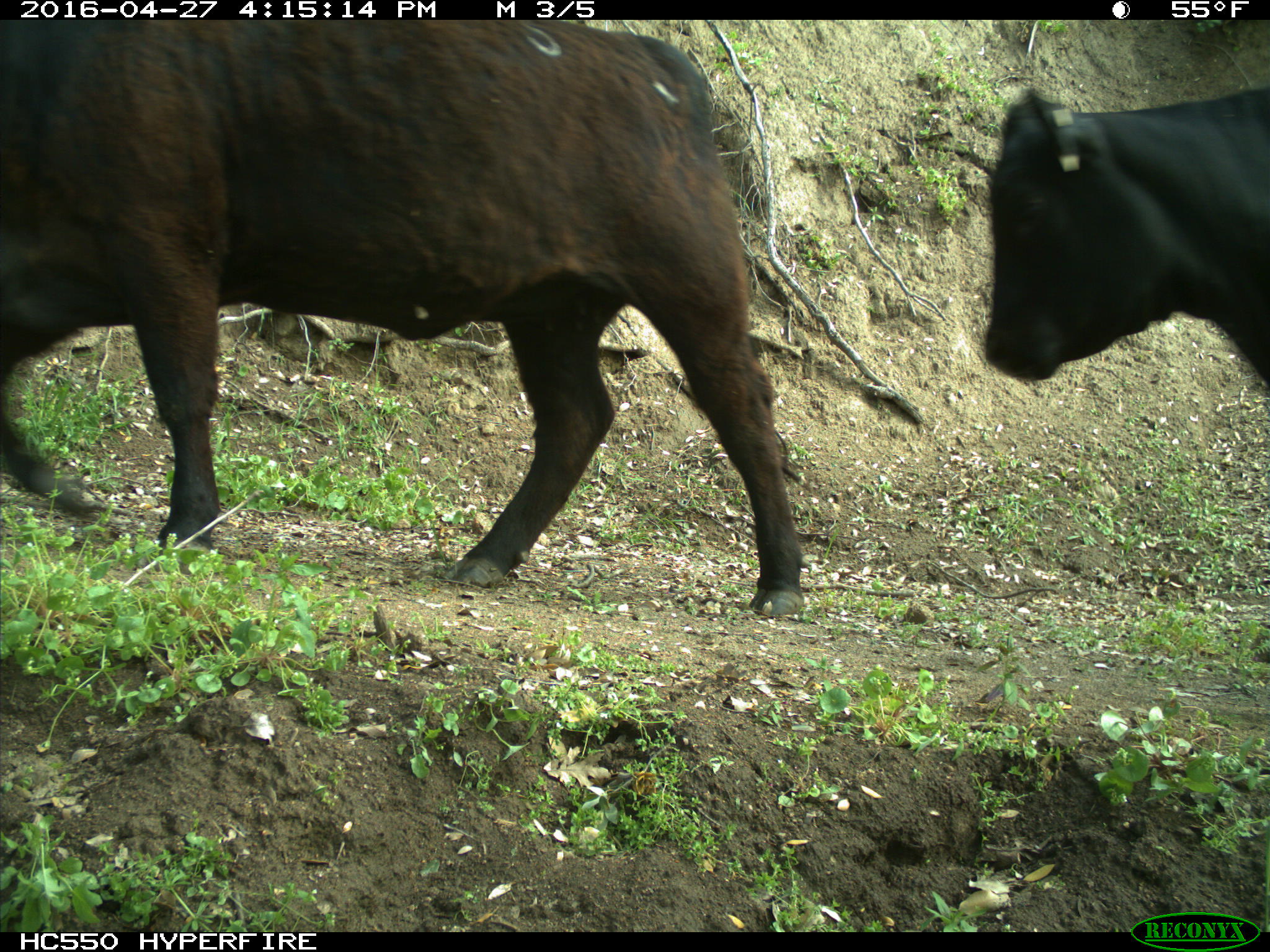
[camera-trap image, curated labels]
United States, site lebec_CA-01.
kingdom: Animalia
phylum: Chordata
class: Mammalia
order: Artiodactyla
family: Bovidae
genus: Bos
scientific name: Bos taurus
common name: domestic cow